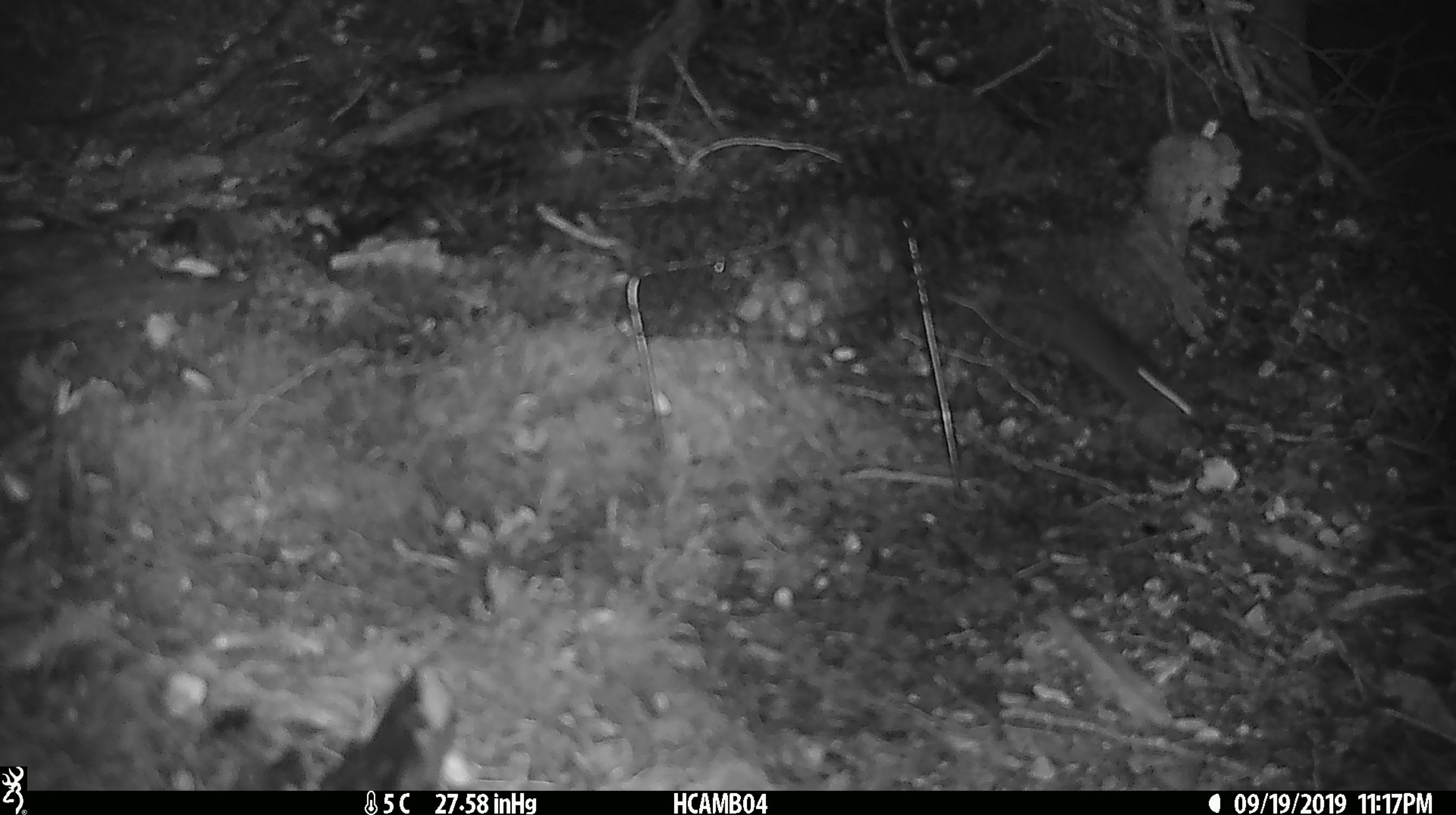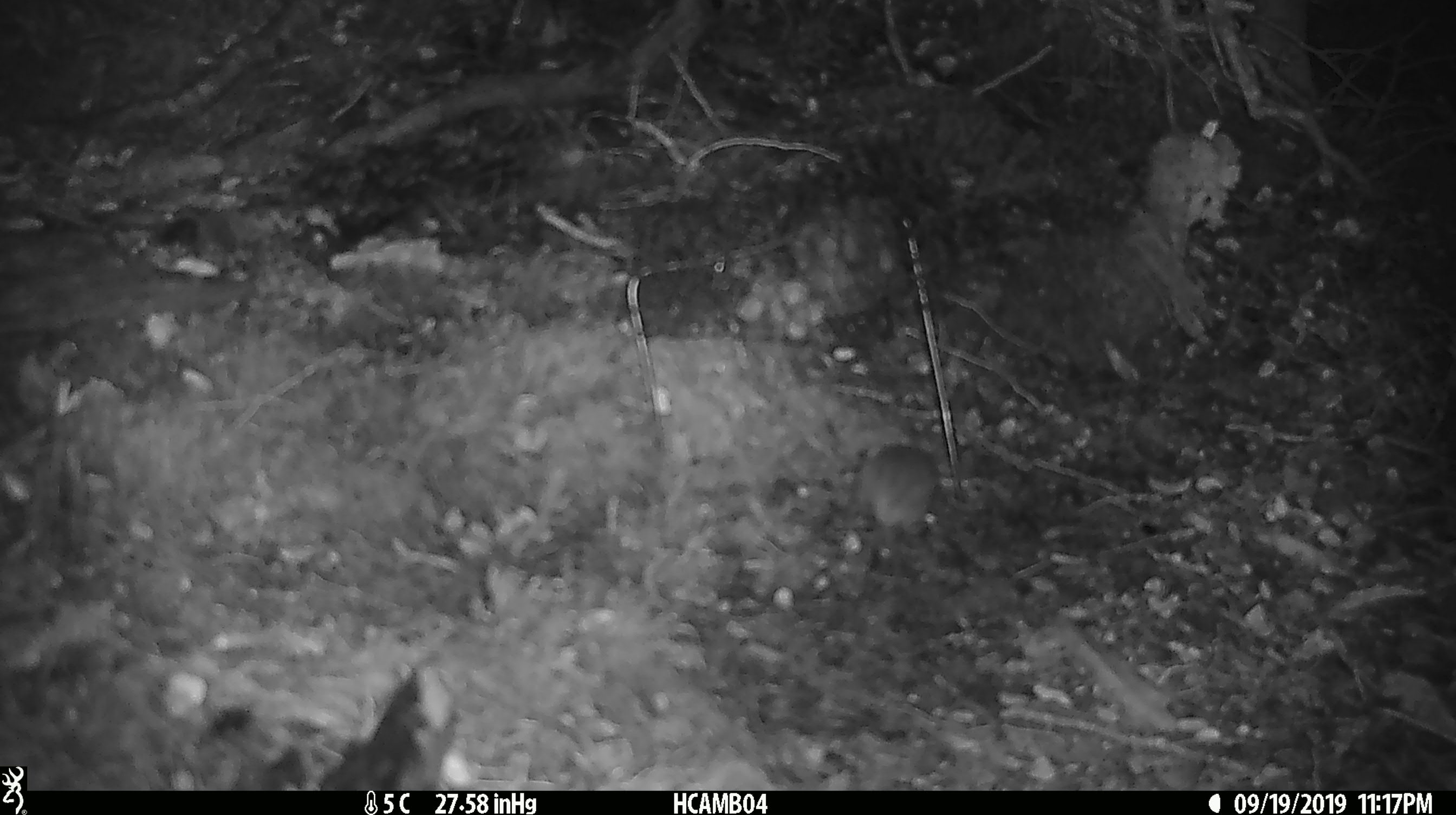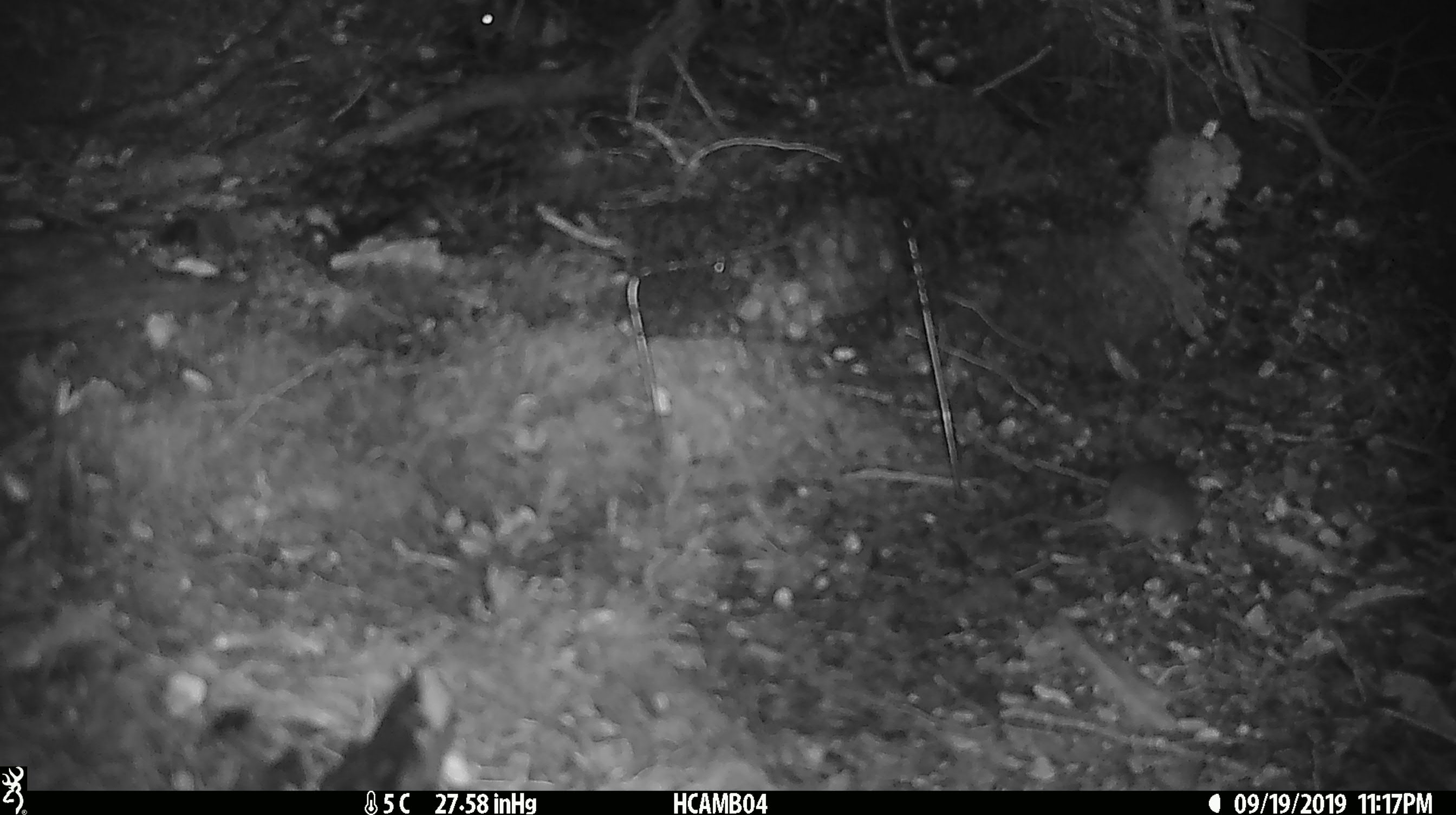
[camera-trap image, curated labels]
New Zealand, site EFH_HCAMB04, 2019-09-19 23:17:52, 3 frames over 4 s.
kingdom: Animalia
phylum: Chordata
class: Mammalia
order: Rodentia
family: Muridae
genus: Mus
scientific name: Mus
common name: mouse